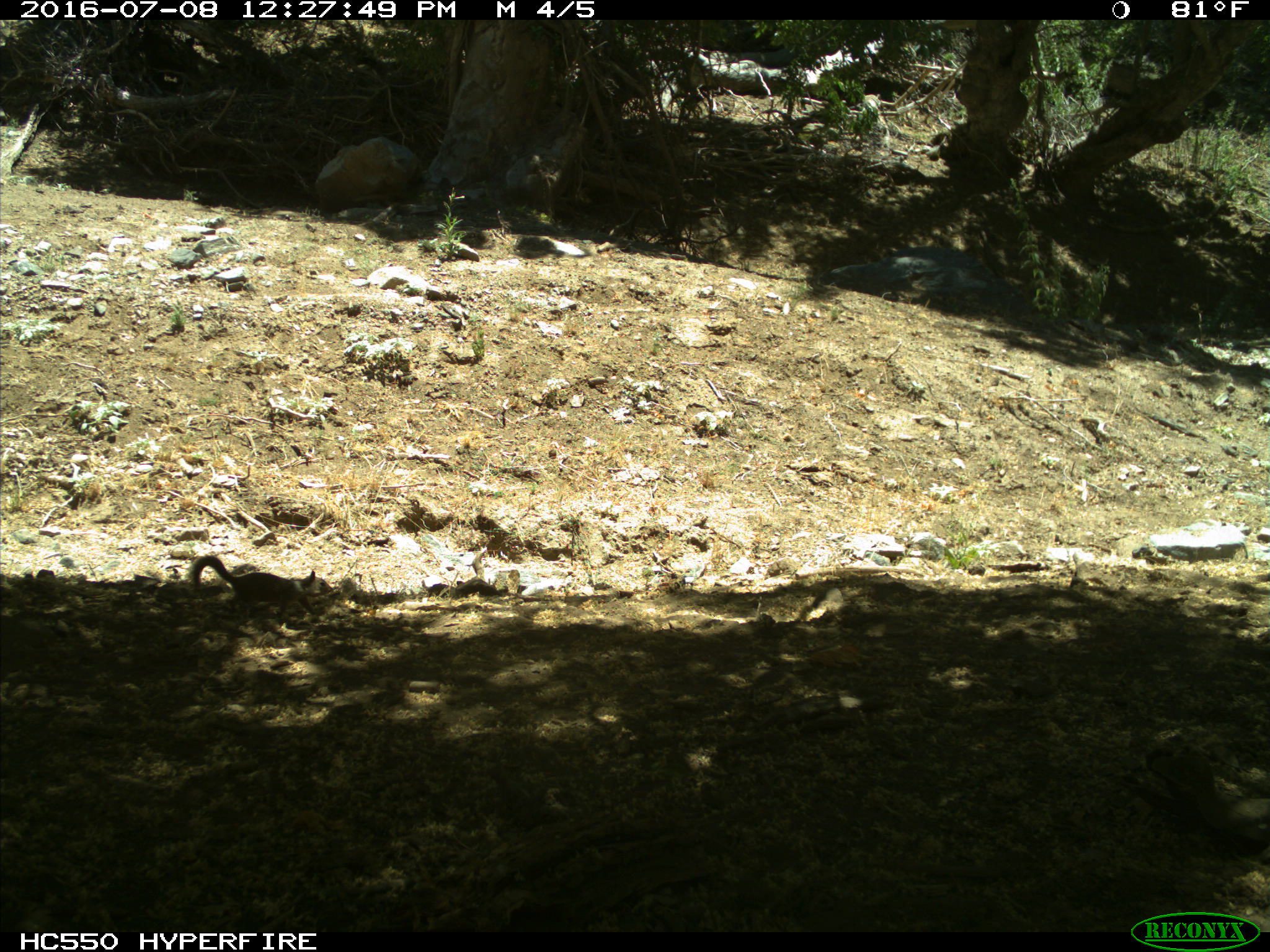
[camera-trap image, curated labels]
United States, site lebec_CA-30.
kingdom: Animalia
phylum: Chordata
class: Mammalia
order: Rodentia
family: Sciuridae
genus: Otospermophilus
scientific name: Otospermophilus beecheyi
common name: california ground squirrel